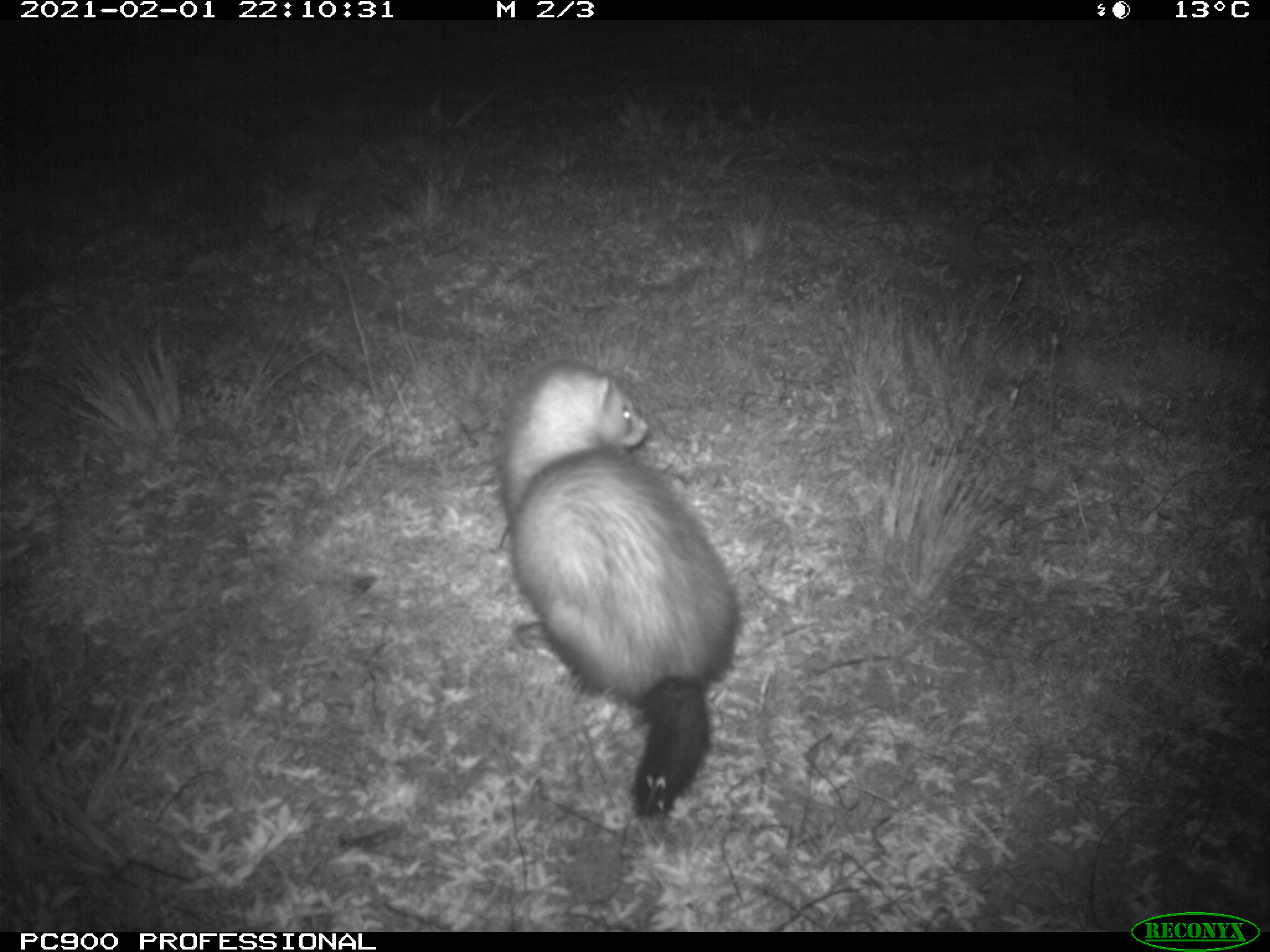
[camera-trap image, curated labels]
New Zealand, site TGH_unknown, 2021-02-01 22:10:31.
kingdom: Animalia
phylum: Chordata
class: Mammalia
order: Carnivora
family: Mustelidae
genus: Mustela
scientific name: Mustela furo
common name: ferret